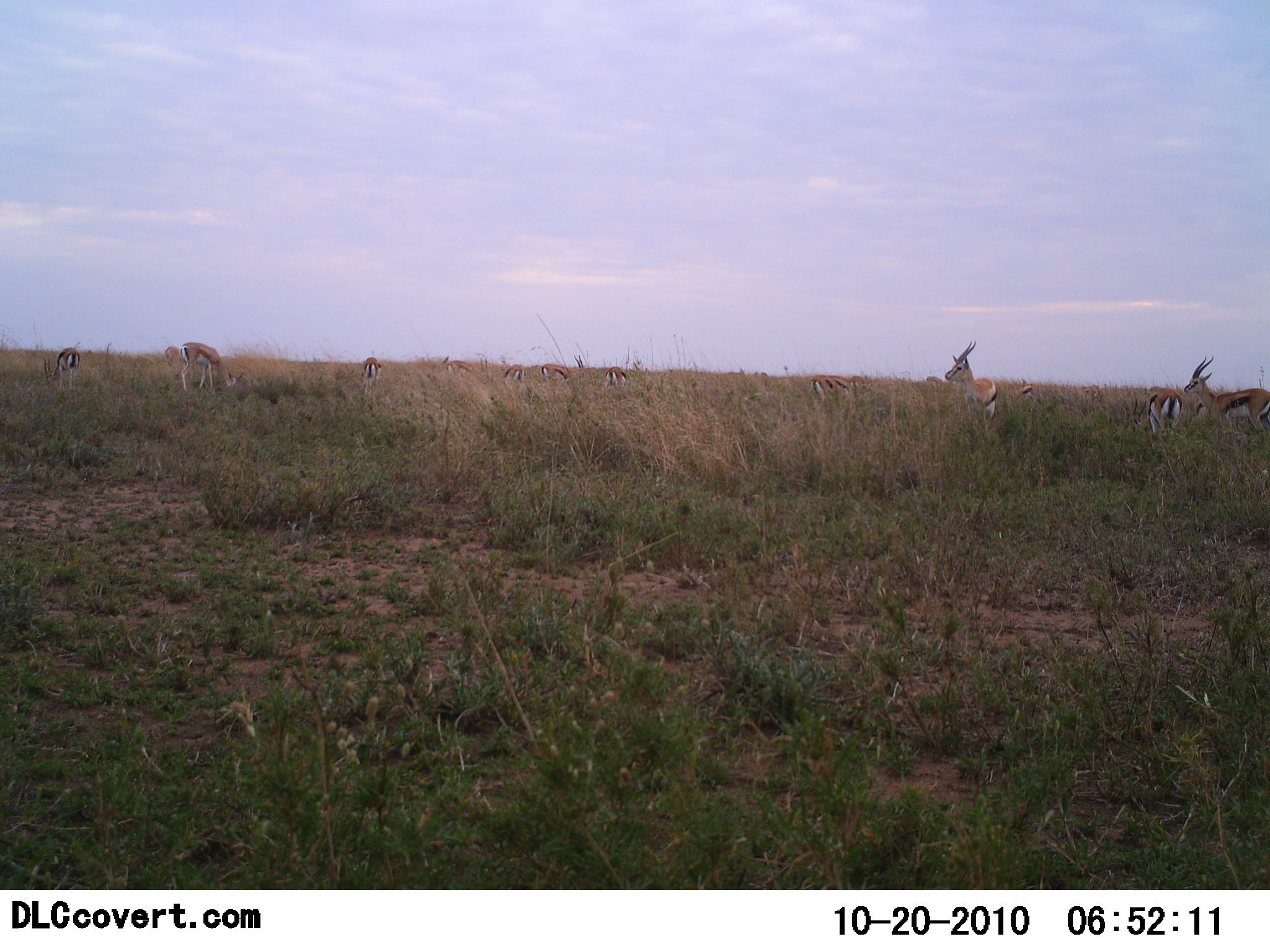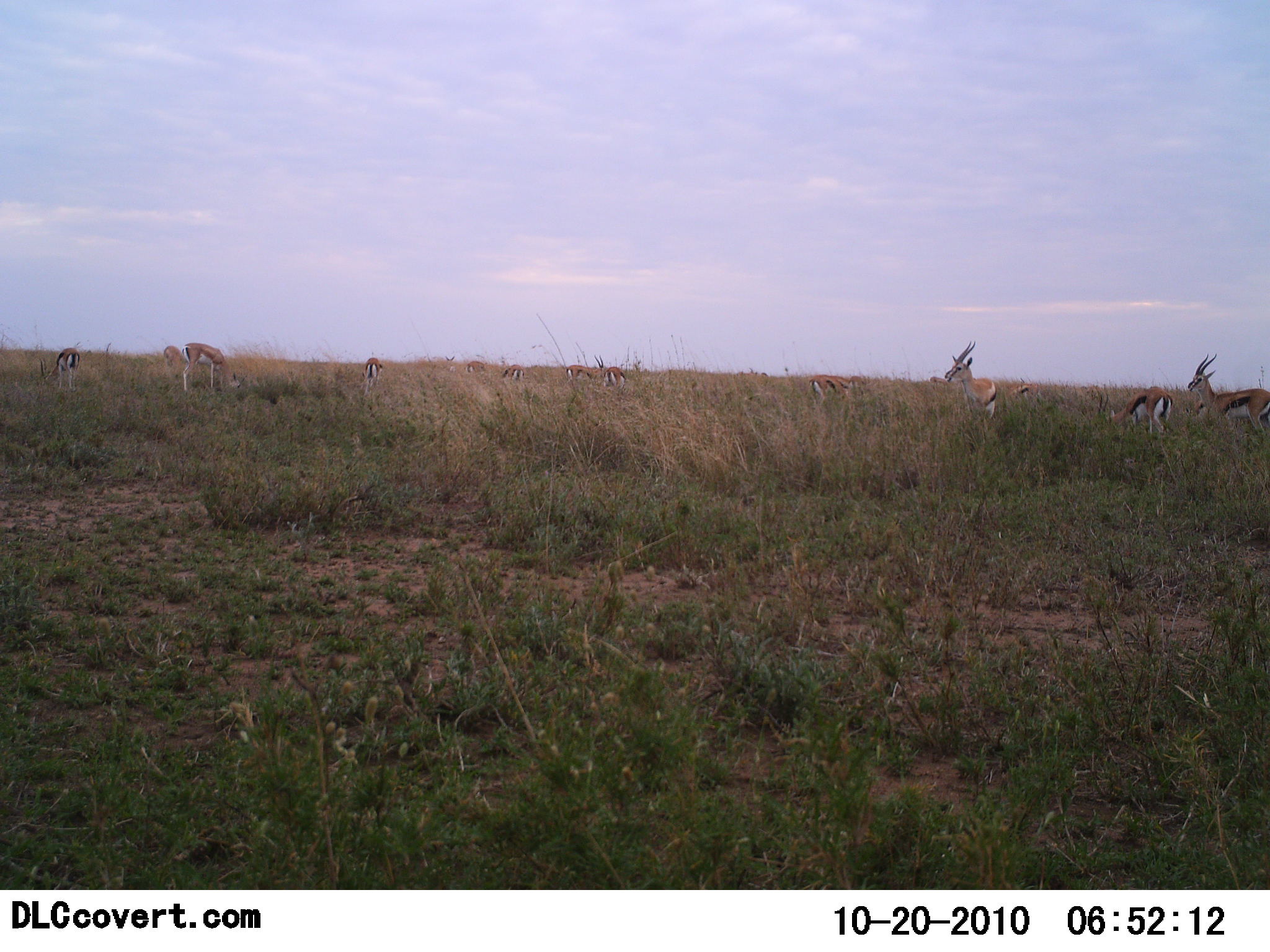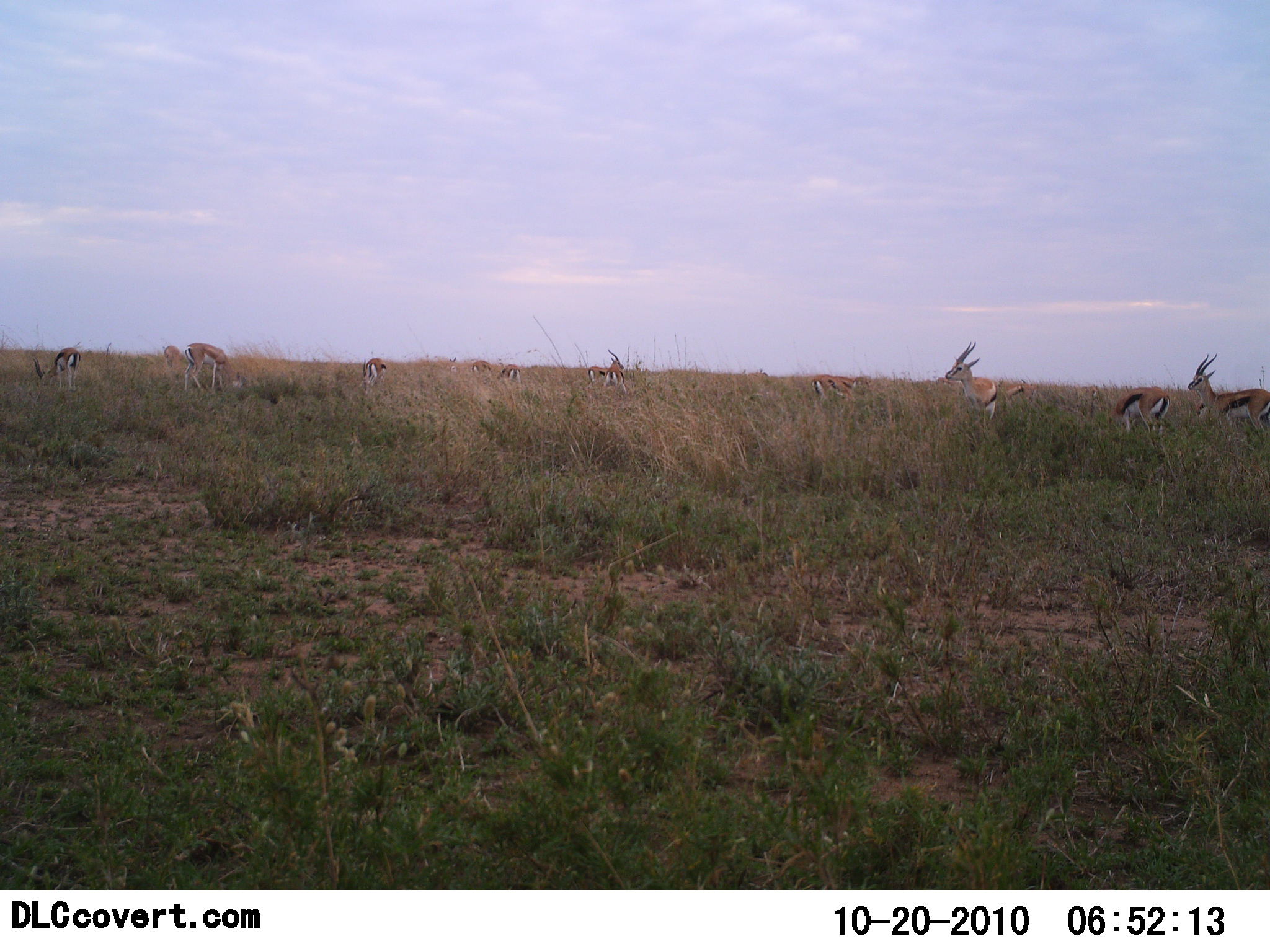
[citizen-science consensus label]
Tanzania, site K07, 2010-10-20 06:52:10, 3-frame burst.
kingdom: Animalia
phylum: Chordata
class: Mammalia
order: Artiodactyla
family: Bovidae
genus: Eudorcas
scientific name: Eudorcas thomsonii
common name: thomson's gazelle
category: gazellethomsons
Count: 11-50.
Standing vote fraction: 61%.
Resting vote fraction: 6%.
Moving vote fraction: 28%.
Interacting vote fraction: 6%.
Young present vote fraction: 6%.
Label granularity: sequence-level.